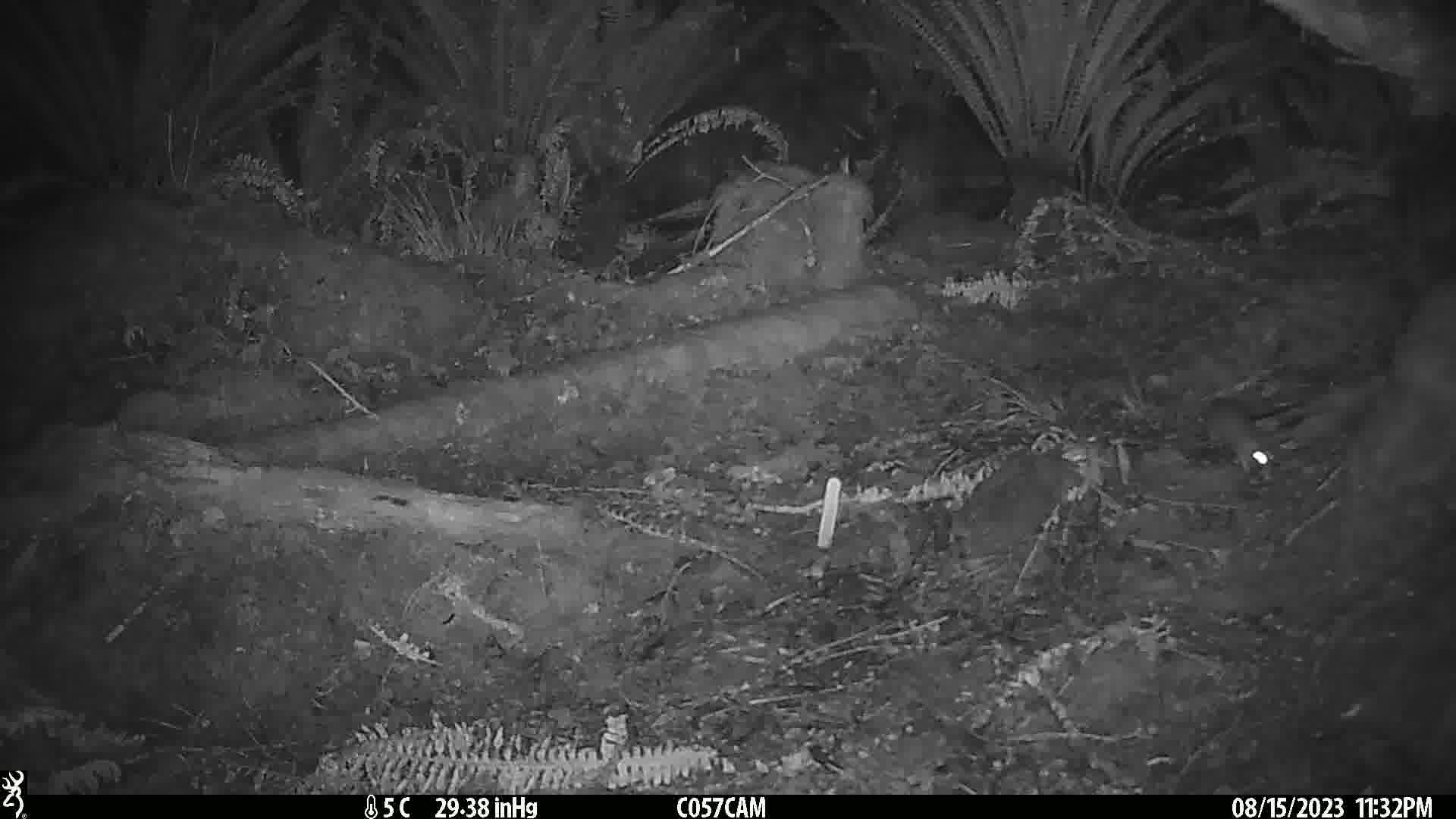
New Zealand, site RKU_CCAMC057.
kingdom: Animalia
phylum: Chordata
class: Mammalia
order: Rodentia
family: Muridae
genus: Rattus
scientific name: Rattus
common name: rat